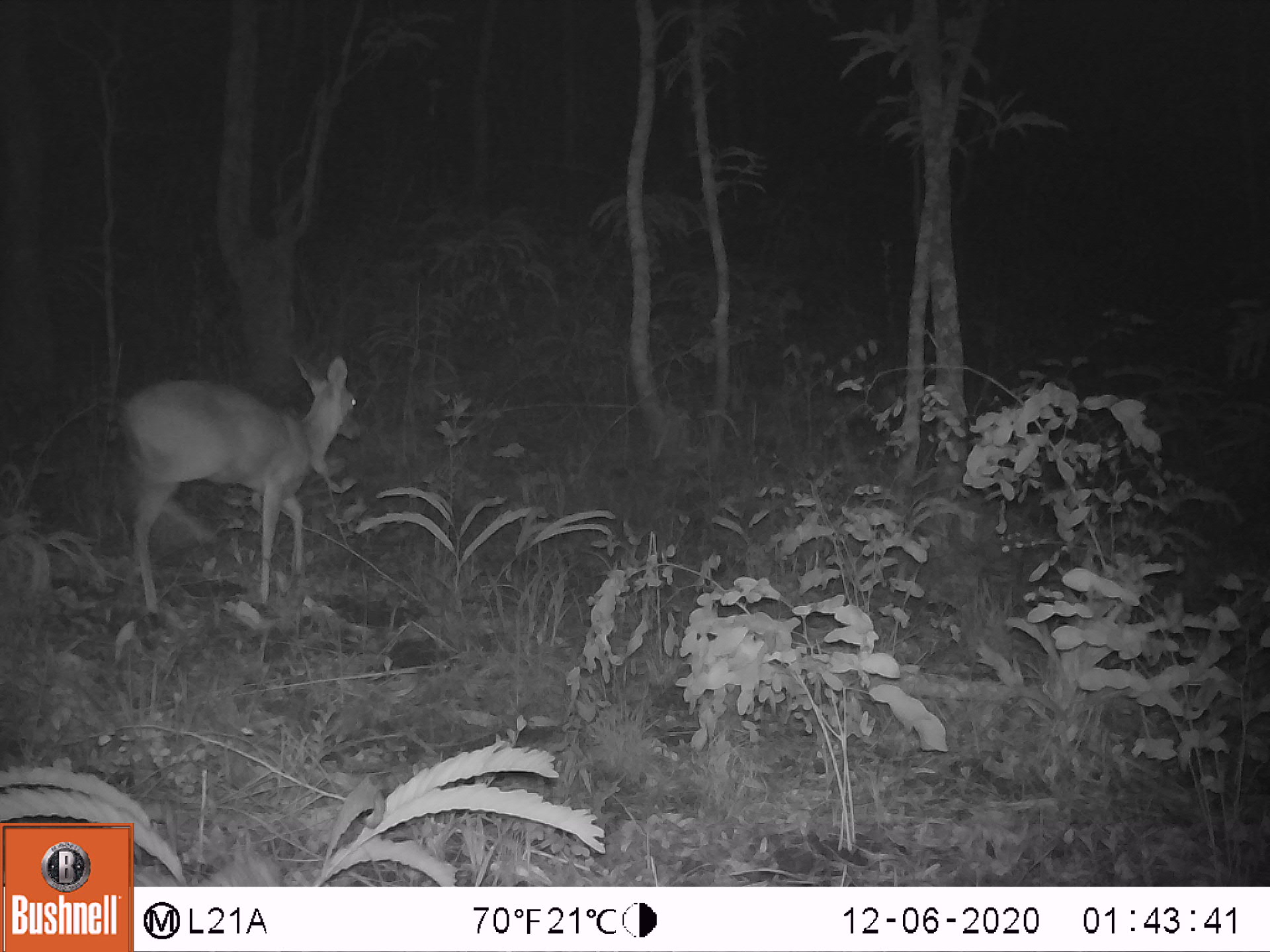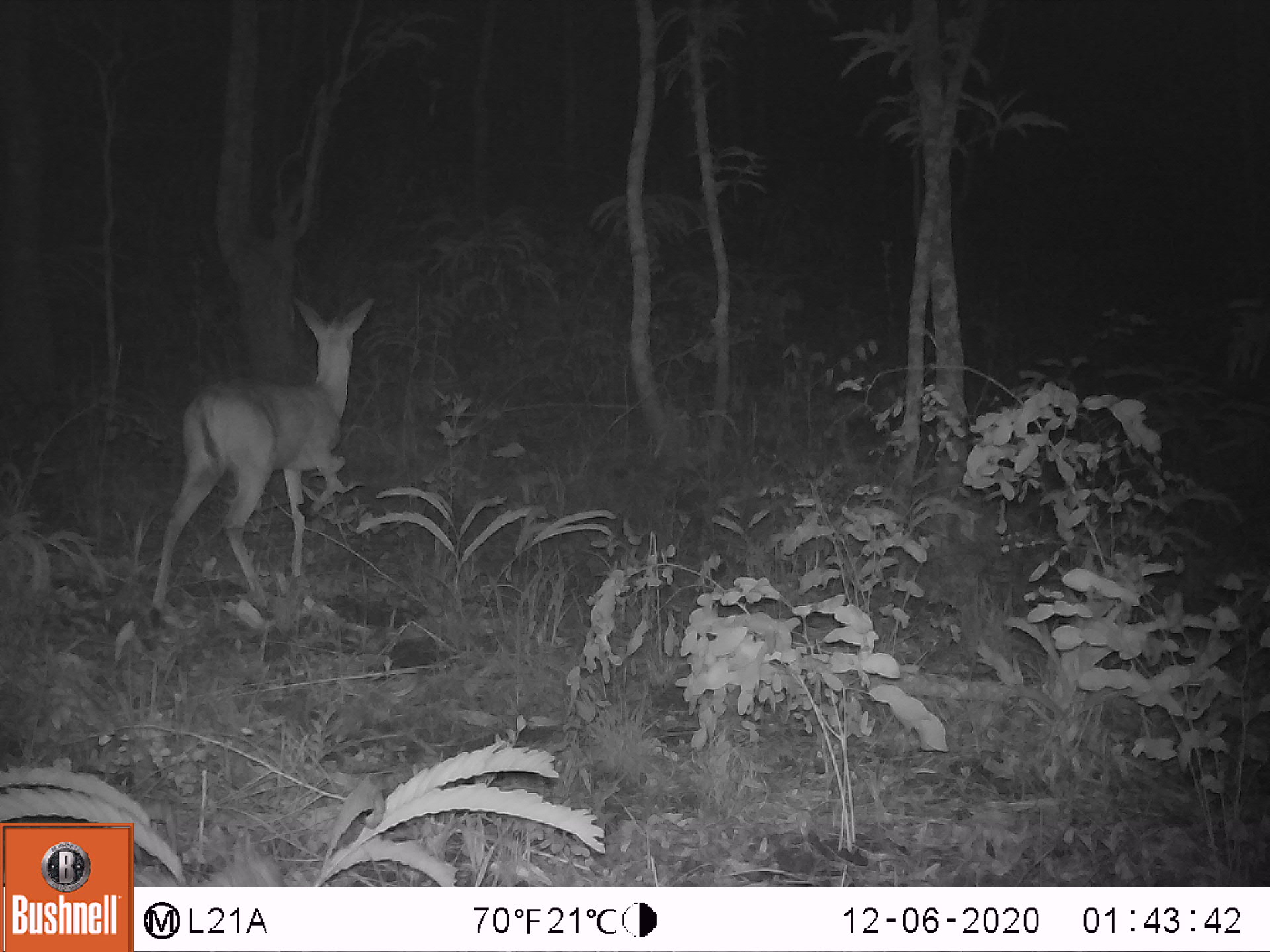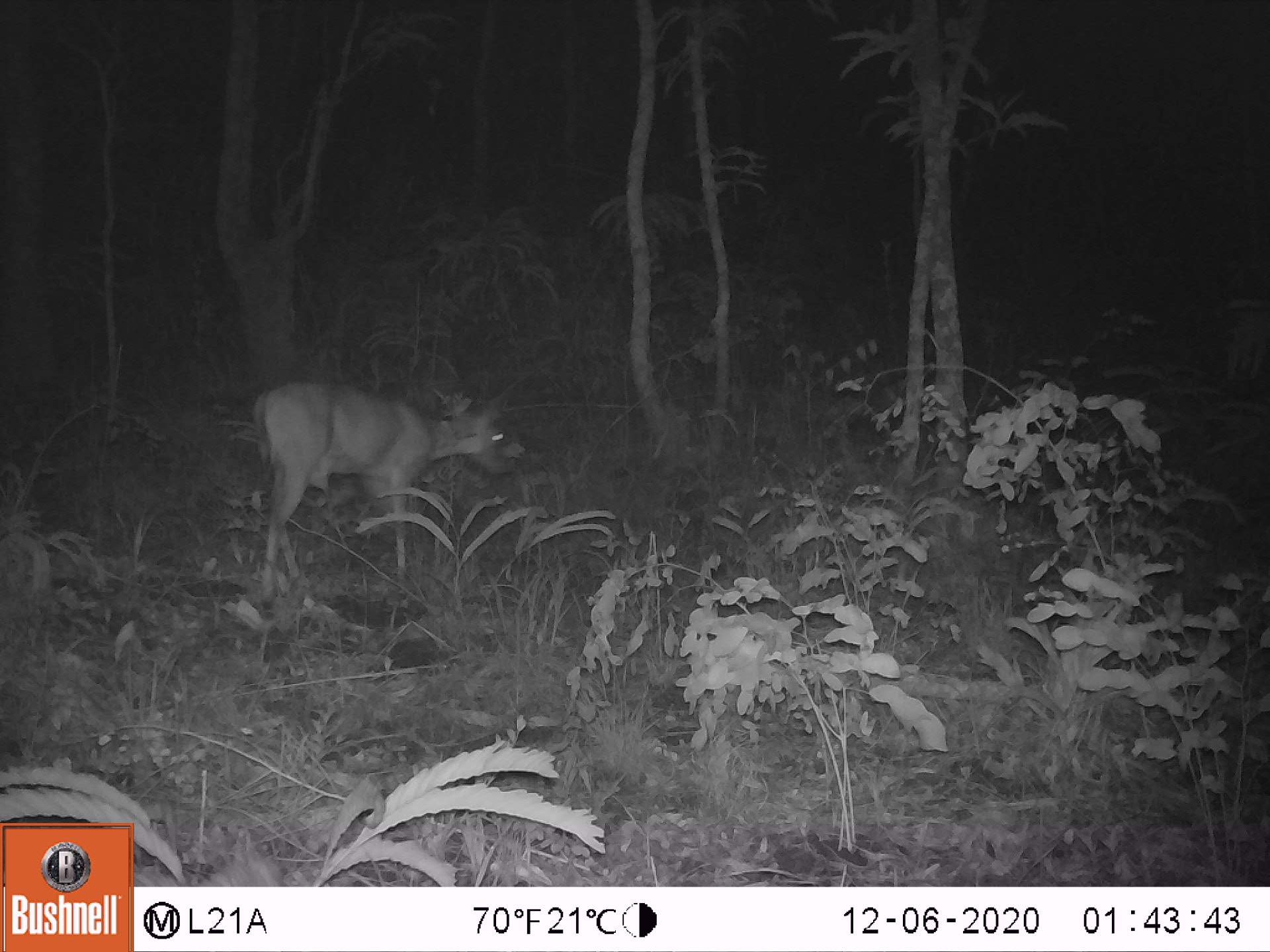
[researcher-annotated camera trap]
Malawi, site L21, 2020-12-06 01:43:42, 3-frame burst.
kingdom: Animalia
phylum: Chordata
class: Mammalia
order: Artiodactyla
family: Bovidae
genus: Sylvicapra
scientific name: Sylvicapra grimmia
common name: common duiker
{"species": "common duiker (Sylvicapra grimmia)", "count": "1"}